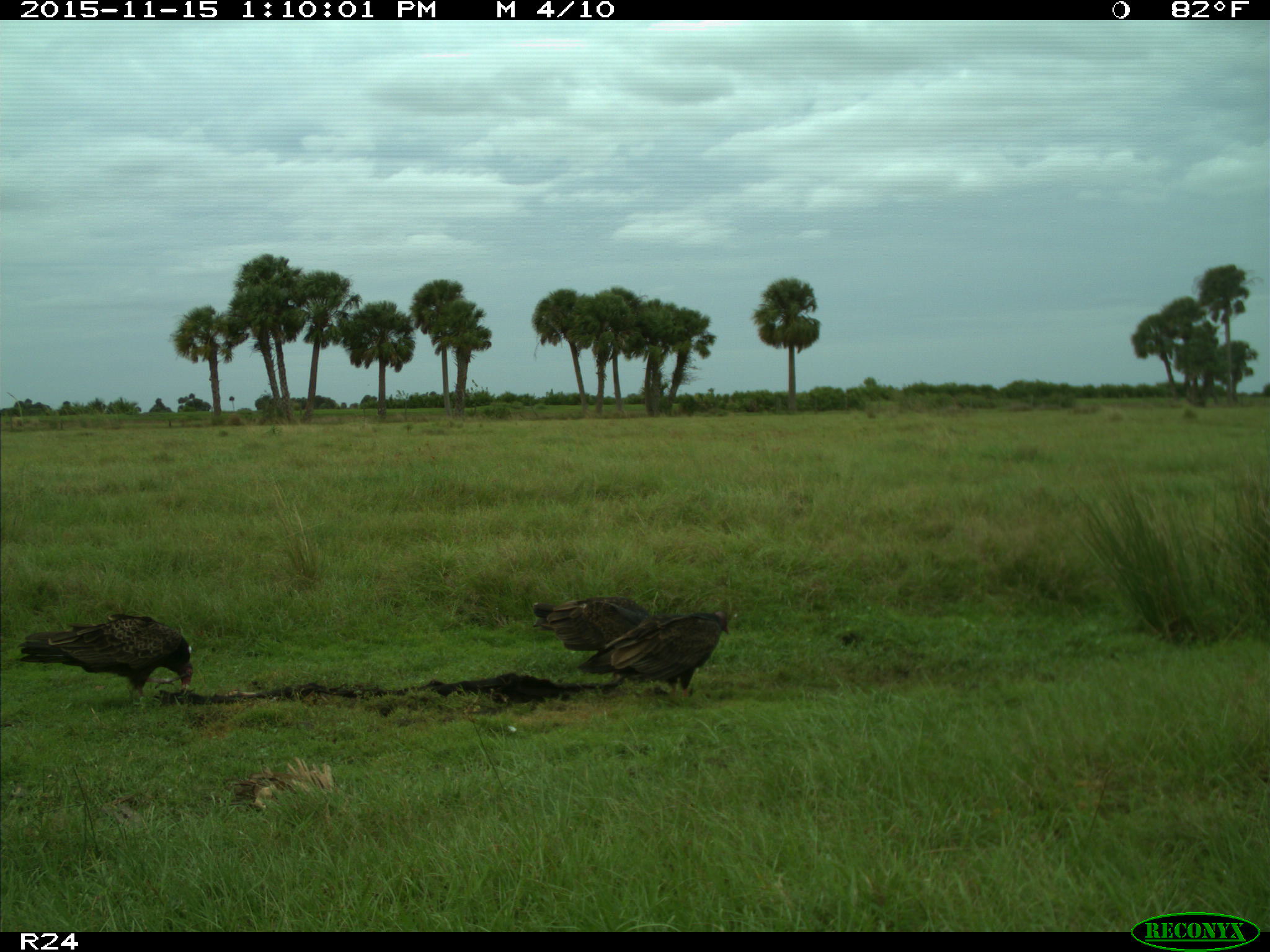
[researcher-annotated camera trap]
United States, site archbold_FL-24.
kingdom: Animalia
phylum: Chordata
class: Aves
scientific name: Aves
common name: birds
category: unidentified bird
Unidentified bird (birds) (Aves).